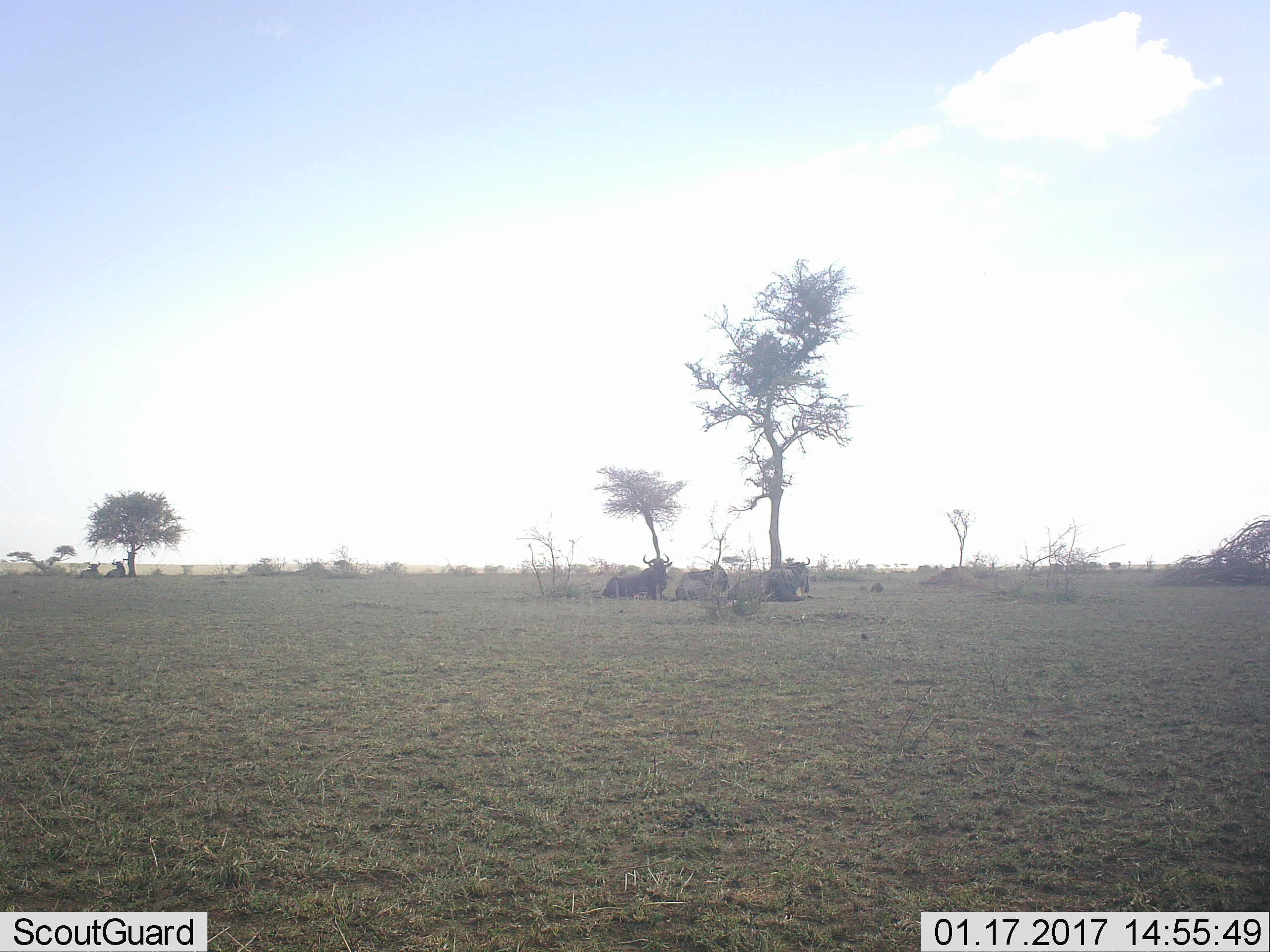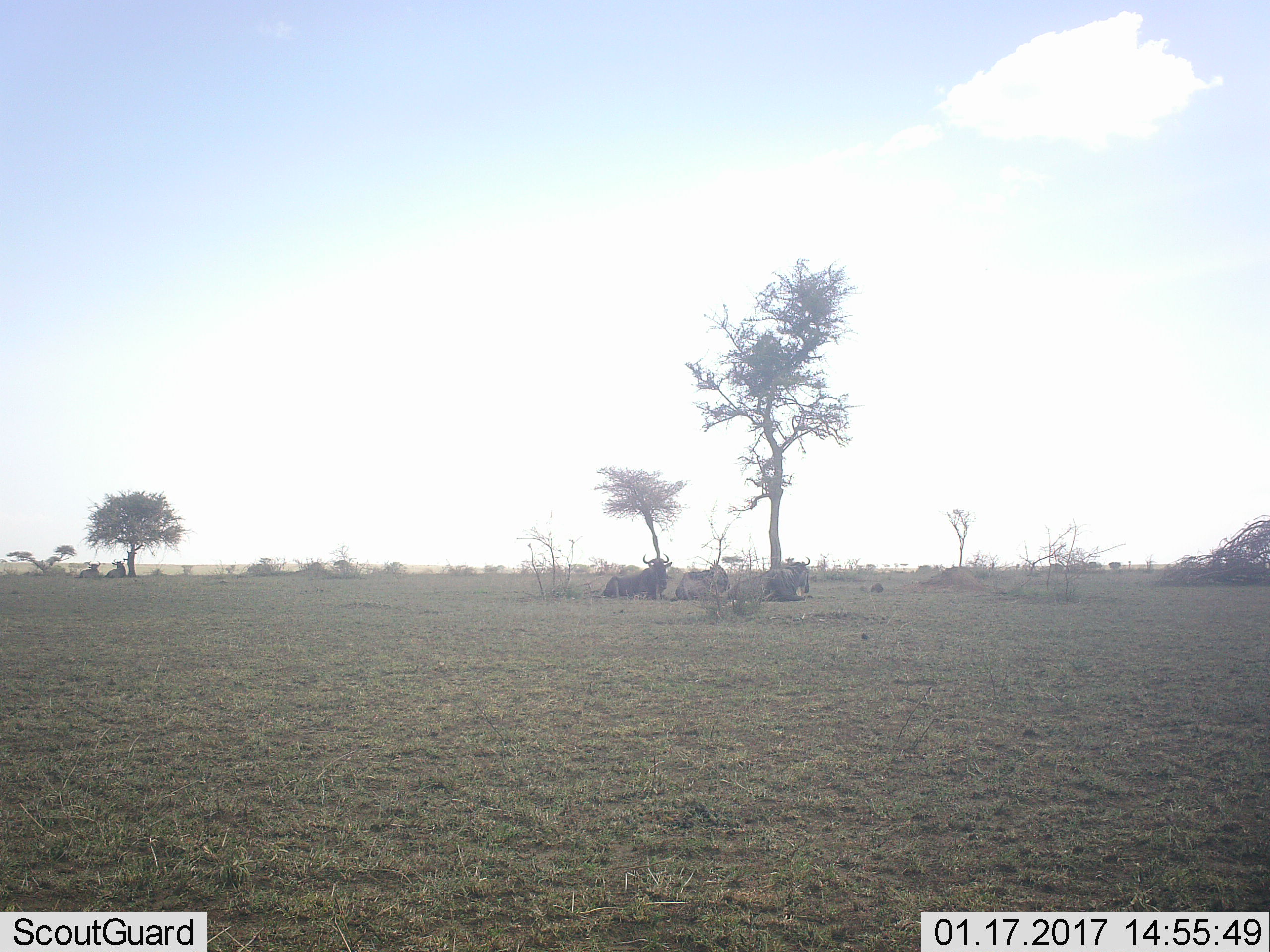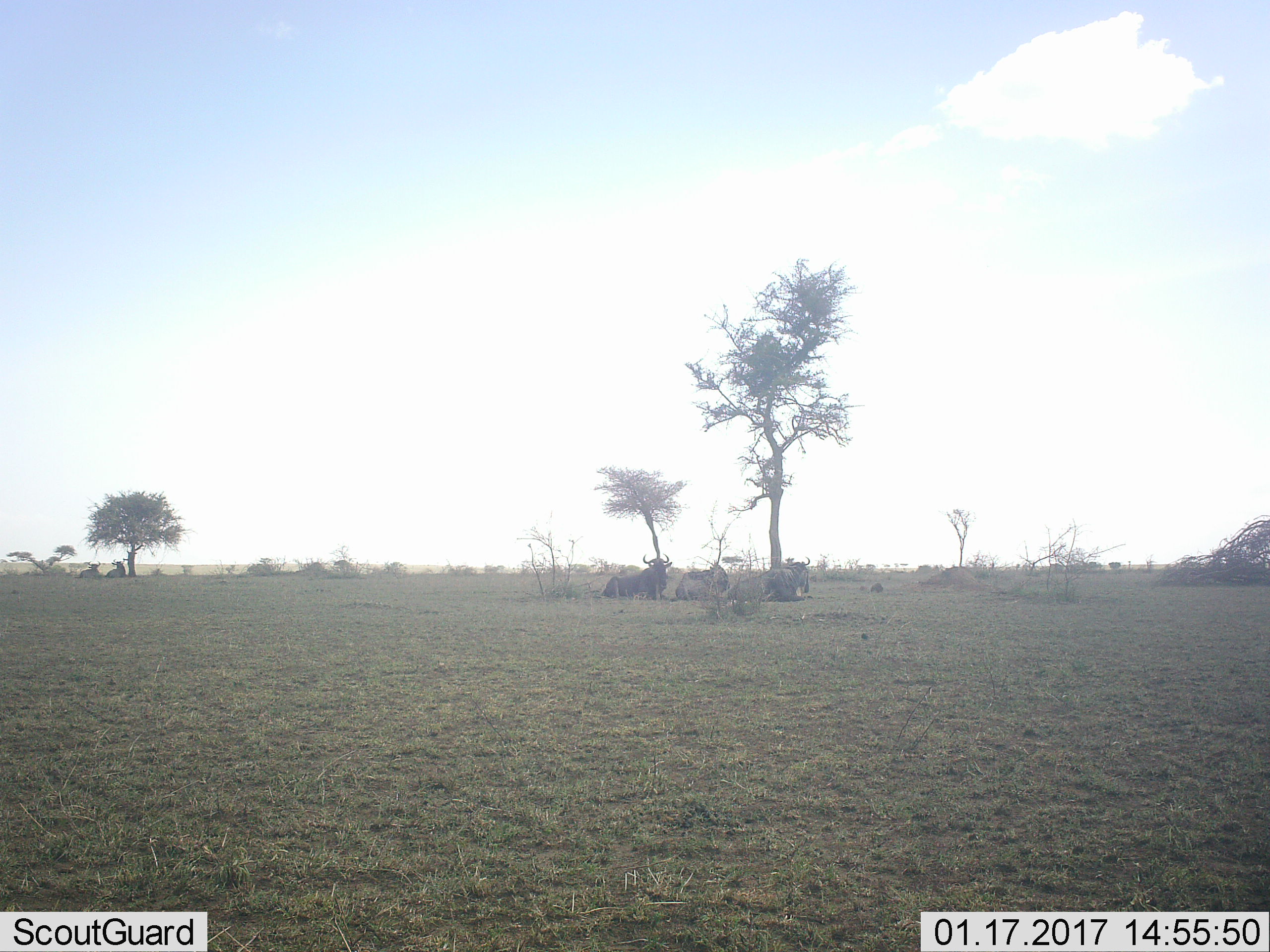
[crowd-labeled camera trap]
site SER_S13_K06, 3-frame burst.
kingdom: Animalia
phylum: Chordata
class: Mammalia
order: Artiodactyla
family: Bovidae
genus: Connochaetes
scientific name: Connochaetes taurinus taurinus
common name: blue wildebeest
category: wildebeestblue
Wildebeestblue (blue wildebeest) (Connochaetes taurinus taurinus), count 5. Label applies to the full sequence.